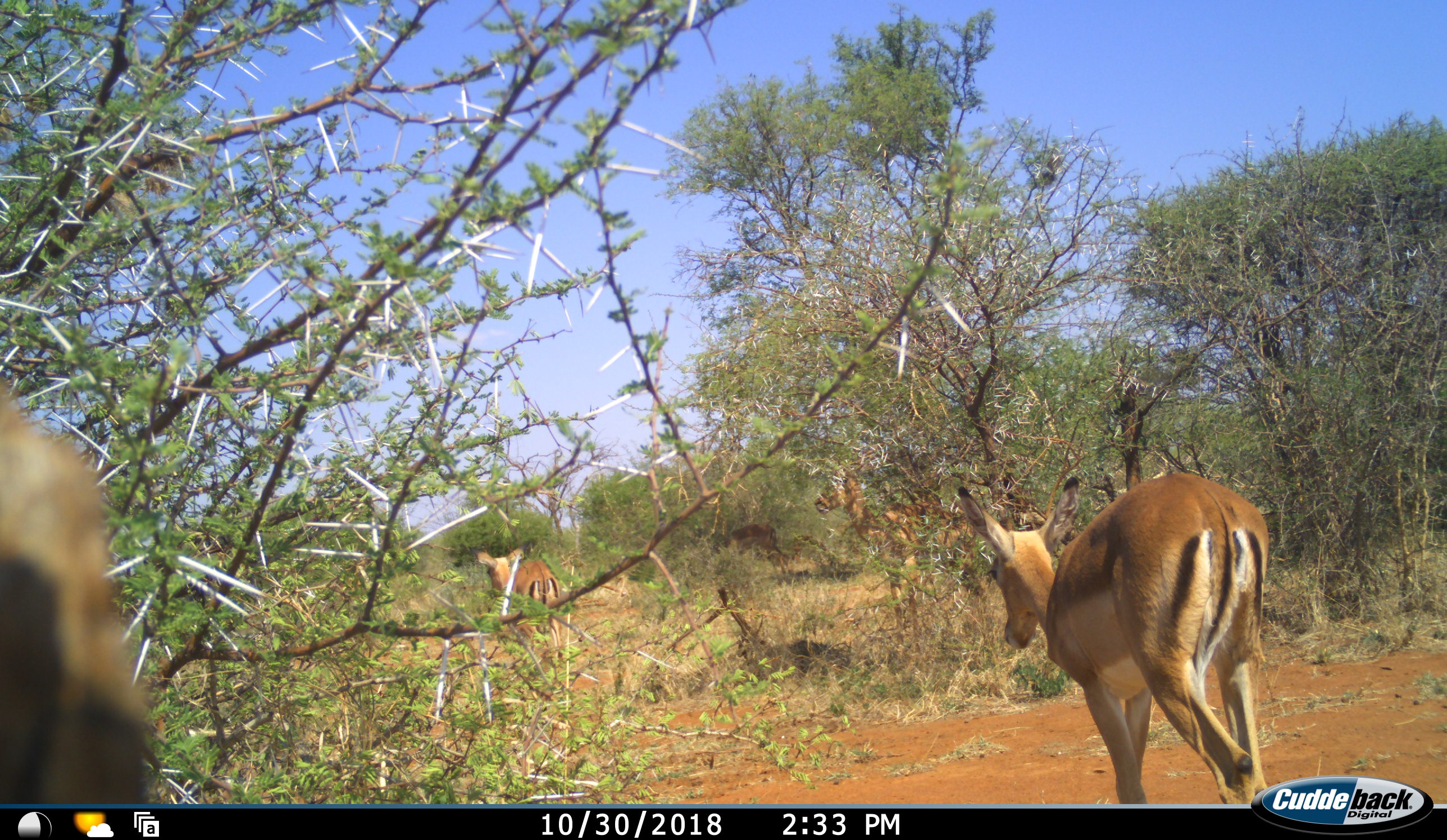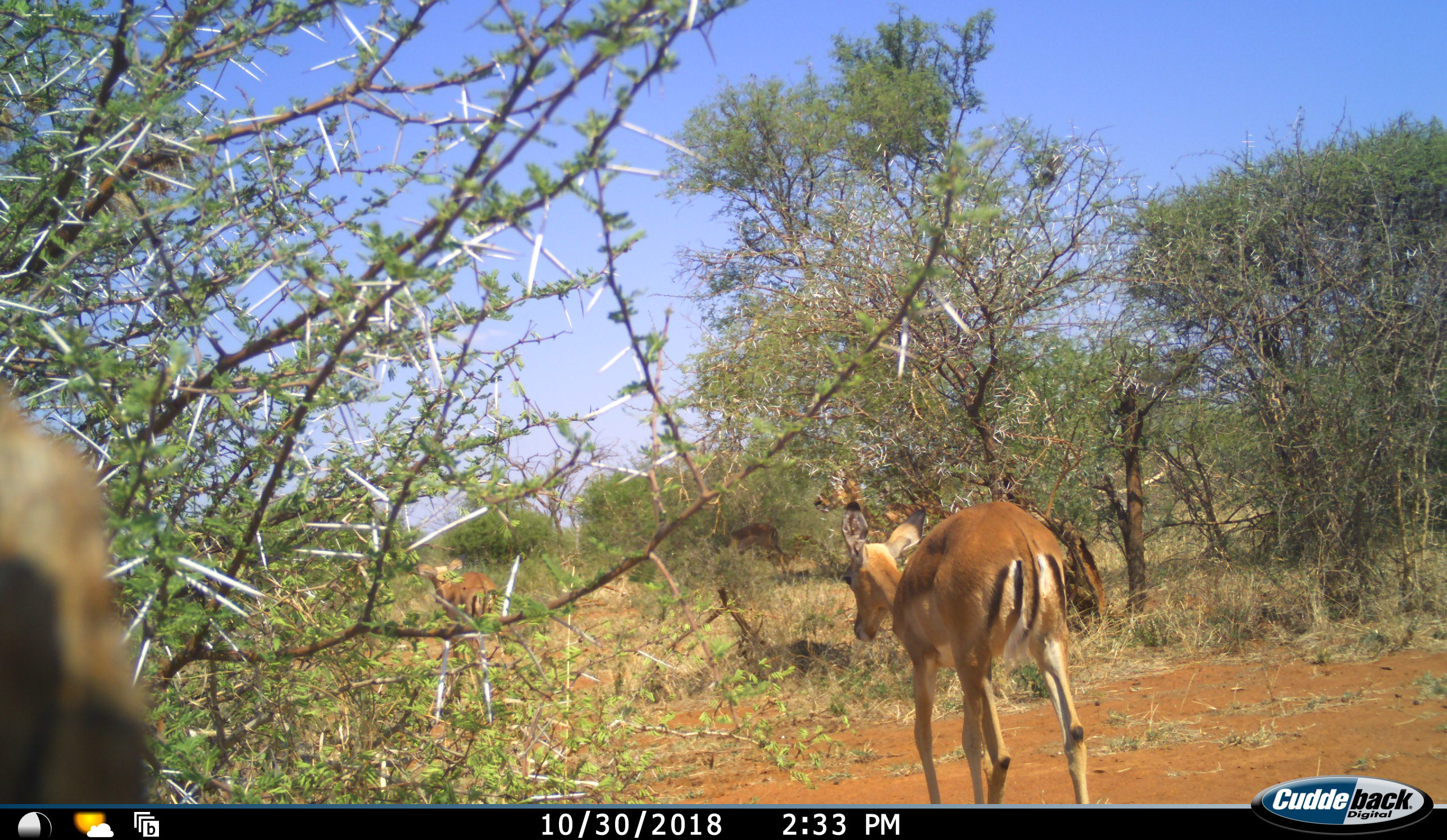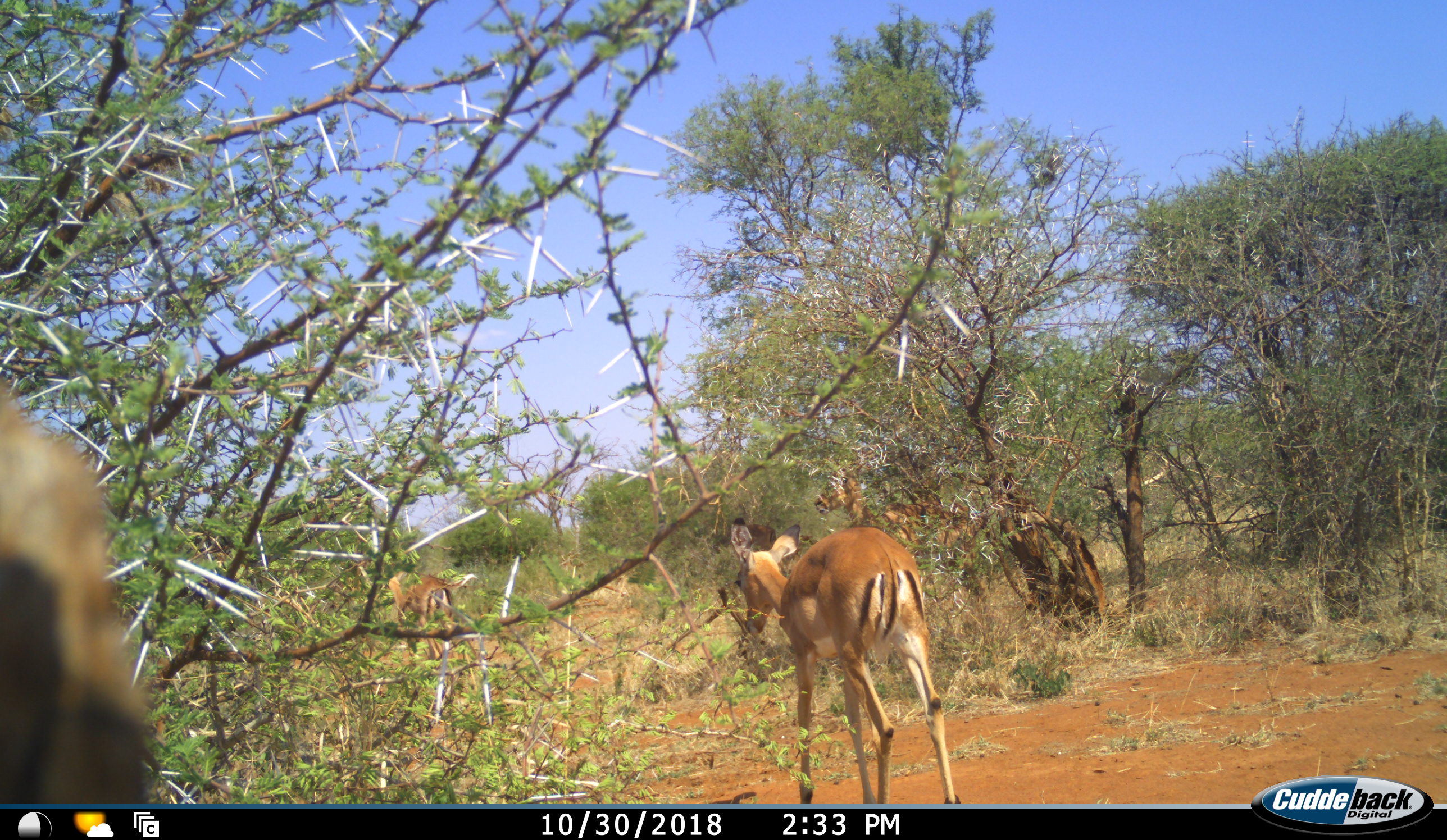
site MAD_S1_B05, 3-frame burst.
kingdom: Animalia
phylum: Chordata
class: Mammalia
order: Artiodactyla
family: Bovidae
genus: Aepyceros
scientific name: Aepyceros melampus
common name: impala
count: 3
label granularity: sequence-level